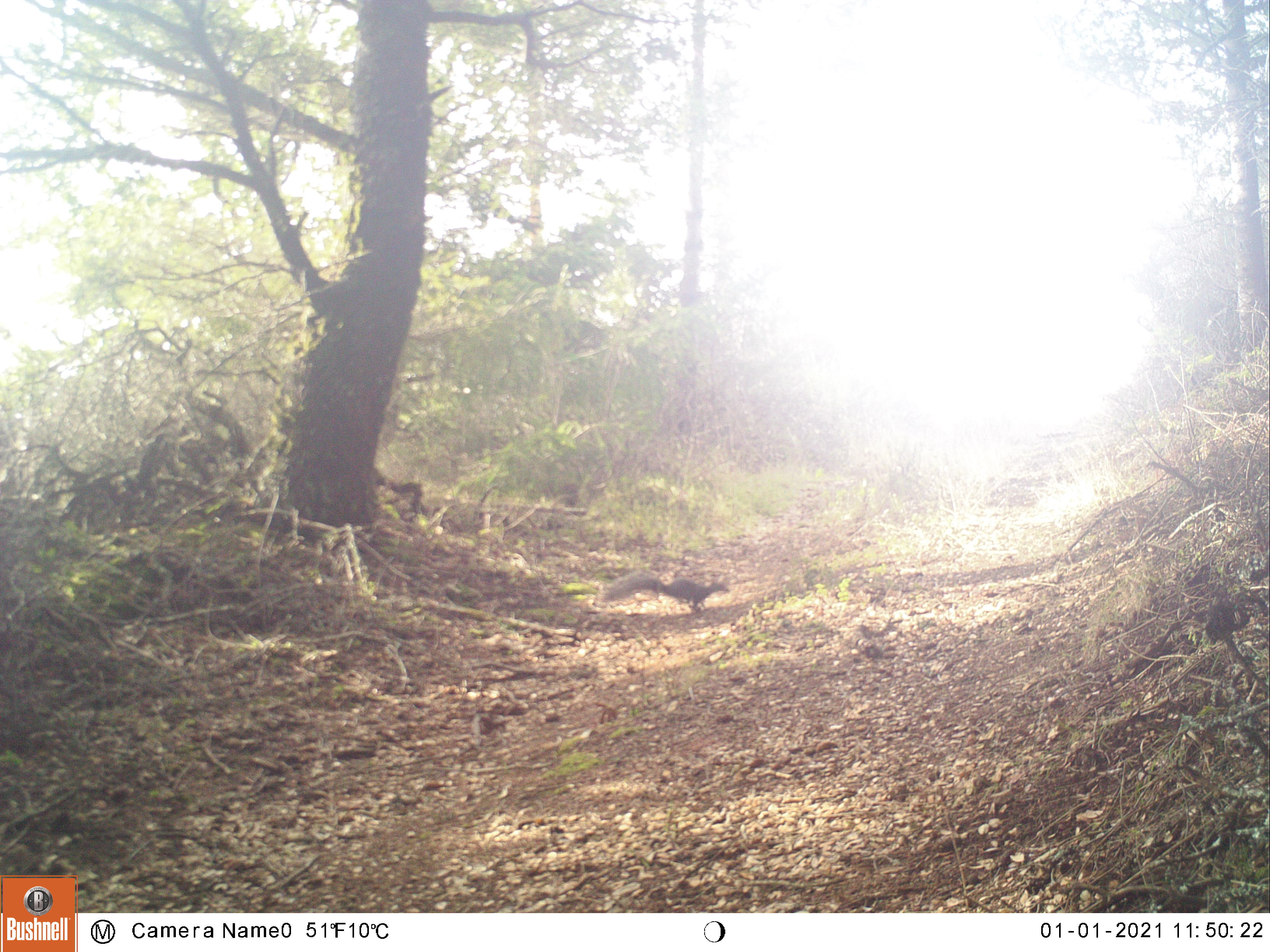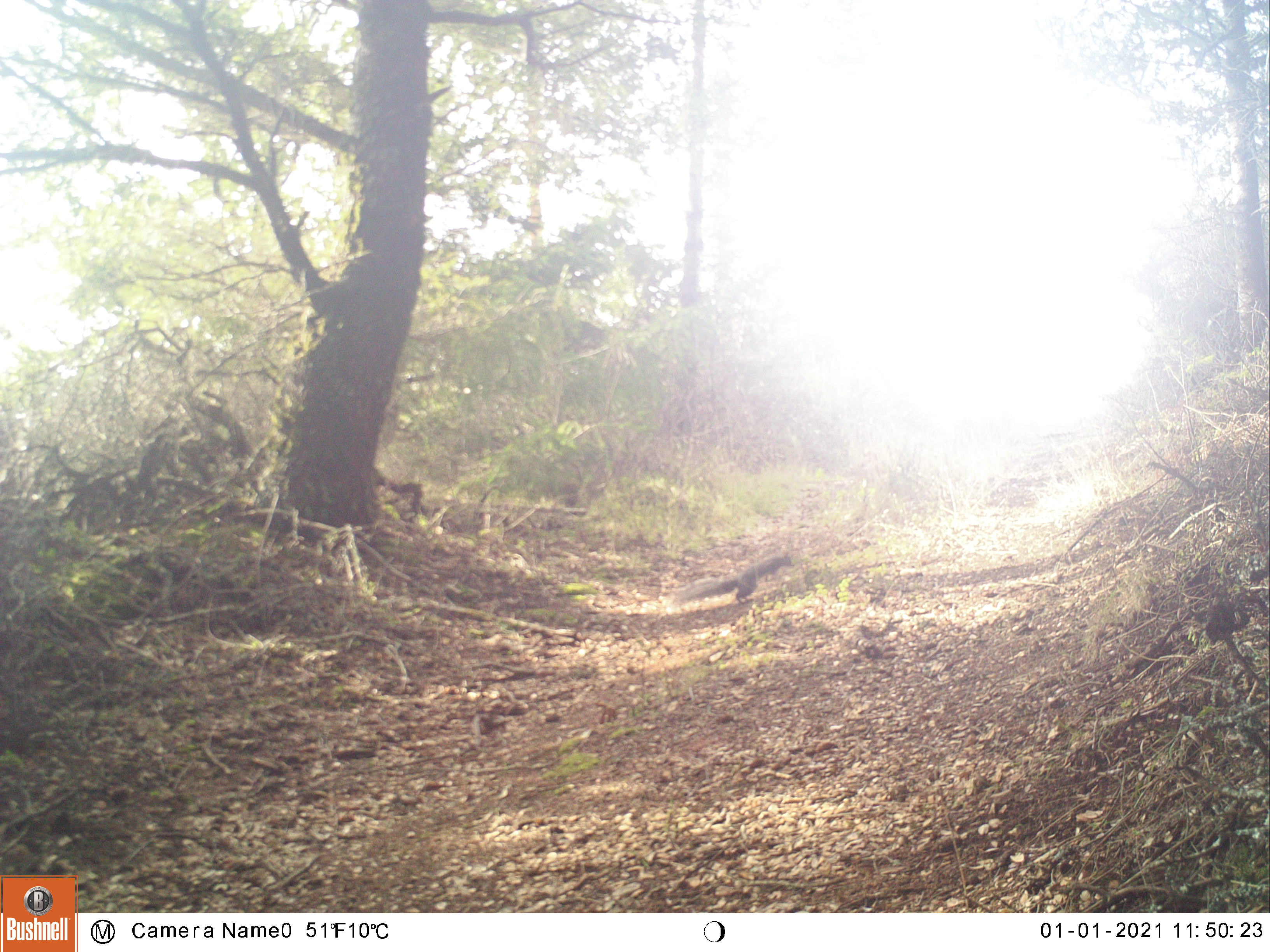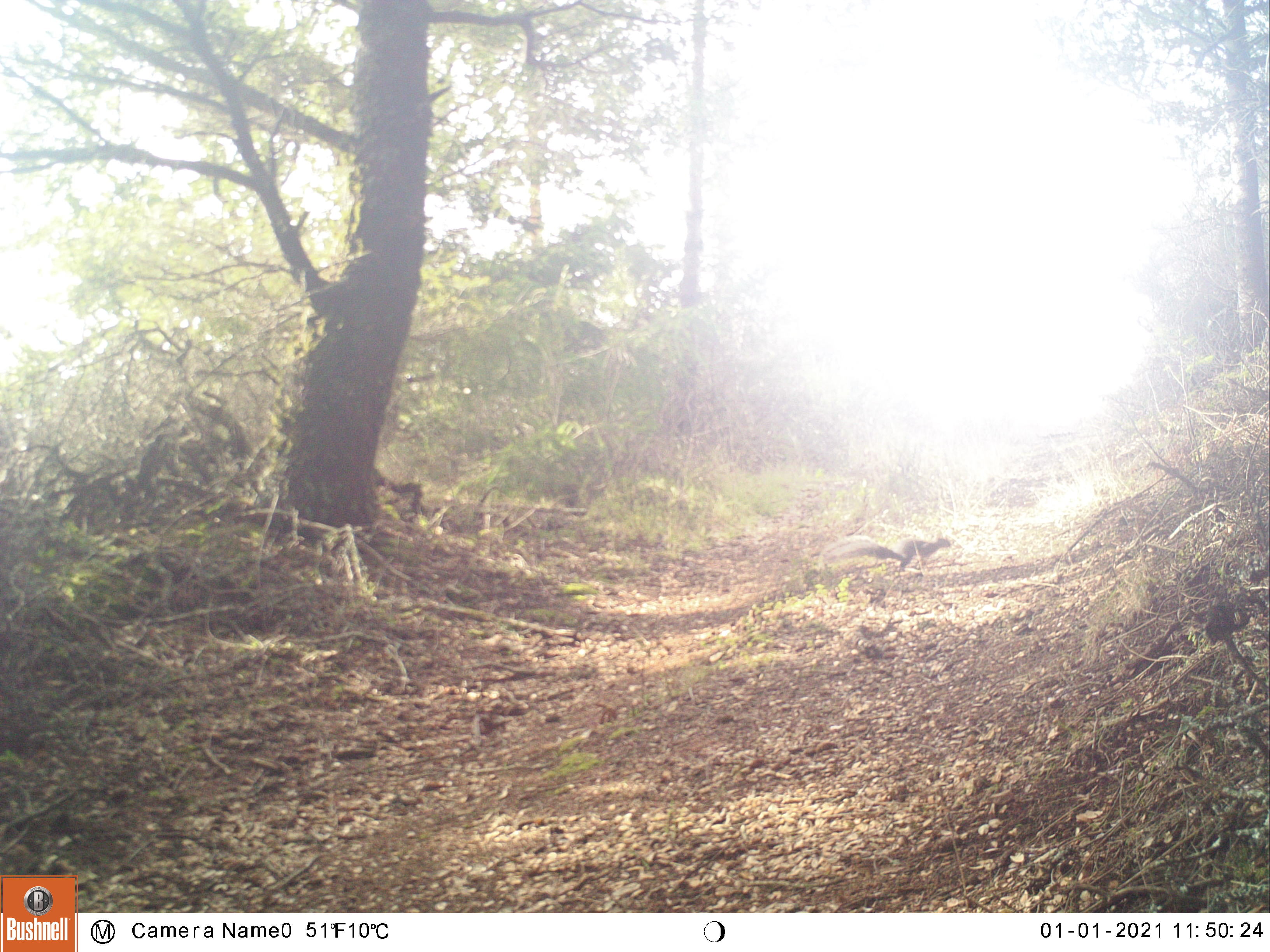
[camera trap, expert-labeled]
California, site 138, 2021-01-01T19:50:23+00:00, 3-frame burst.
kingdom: Animalia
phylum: Chordata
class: Mammalia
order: Rodentia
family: Sciuridae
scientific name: Sciuridae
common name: squirrel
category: unknown squirrel